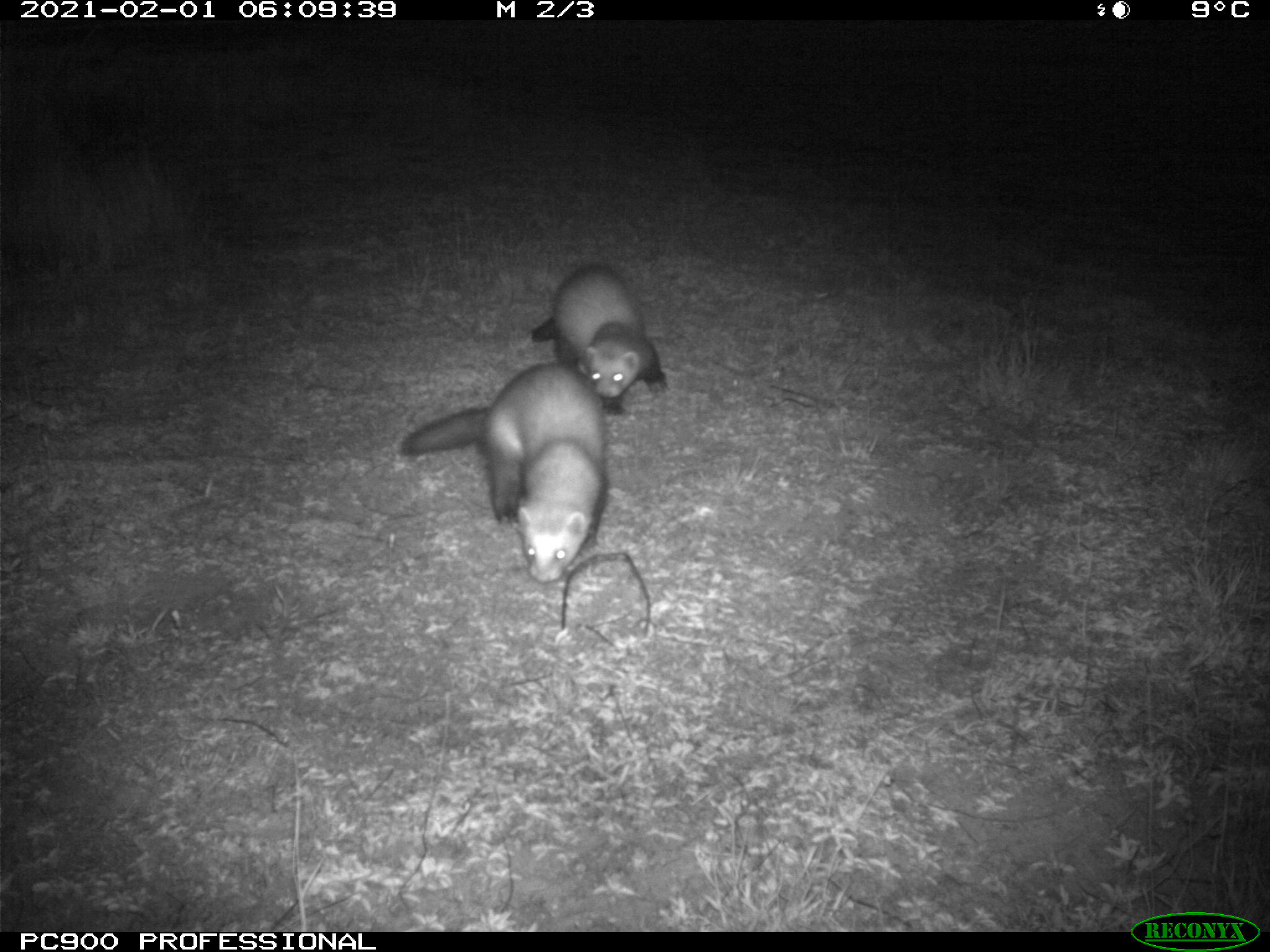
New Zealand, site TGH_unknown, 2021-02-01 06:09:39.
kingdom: Animalia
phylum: Chordata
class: Mammalia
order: Carnivora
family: Mustelidae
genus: Mustela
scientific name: Mustela furo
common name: ferret